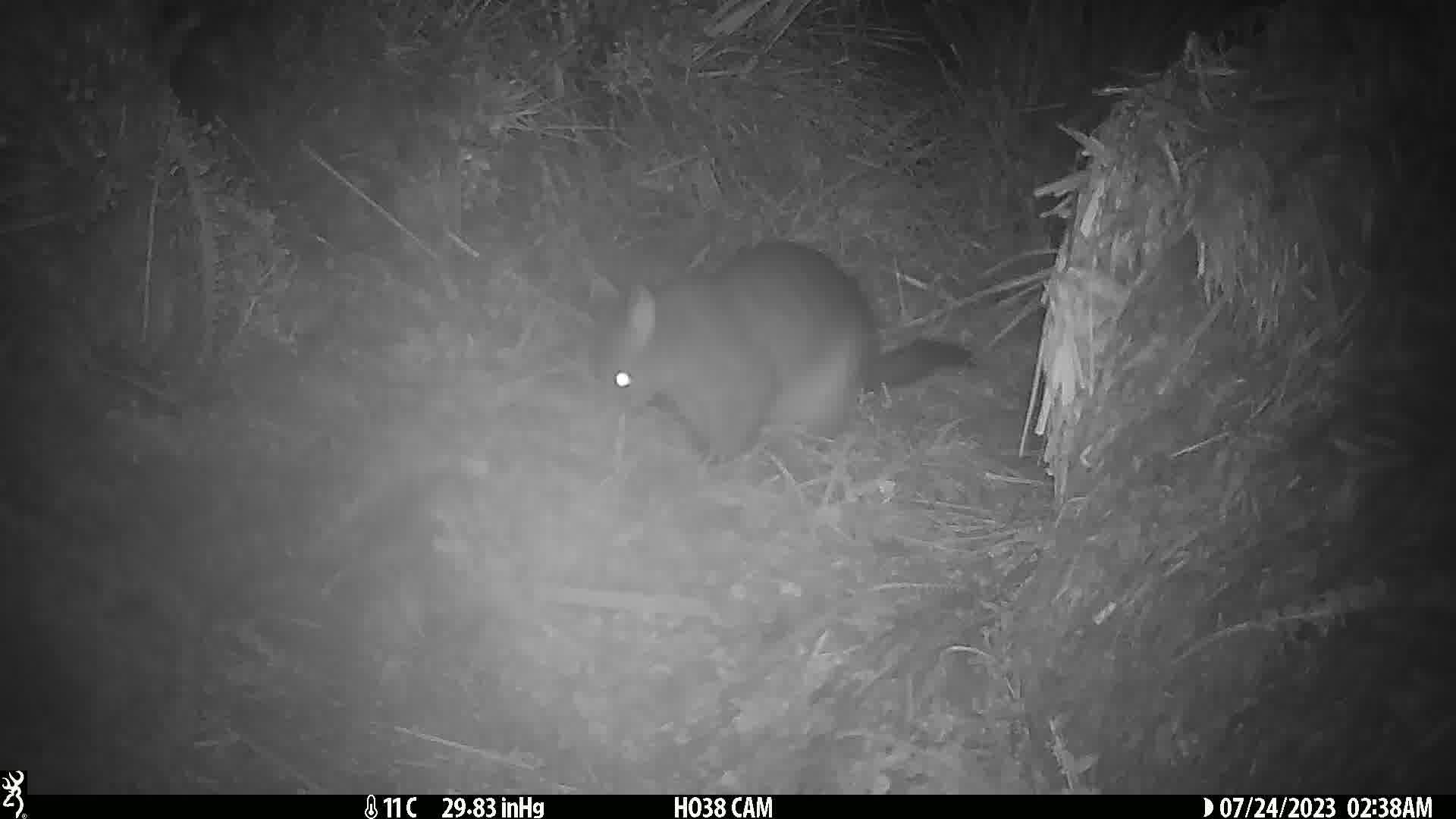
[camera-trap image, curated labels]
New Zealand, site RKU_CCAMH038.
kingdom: Animalia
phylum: Chordata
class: Mammalia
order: Diprotodontia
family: Phalangeridae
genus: Trichosurus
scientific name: Trichosurus vulpecula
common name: common brushtail possum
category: possum